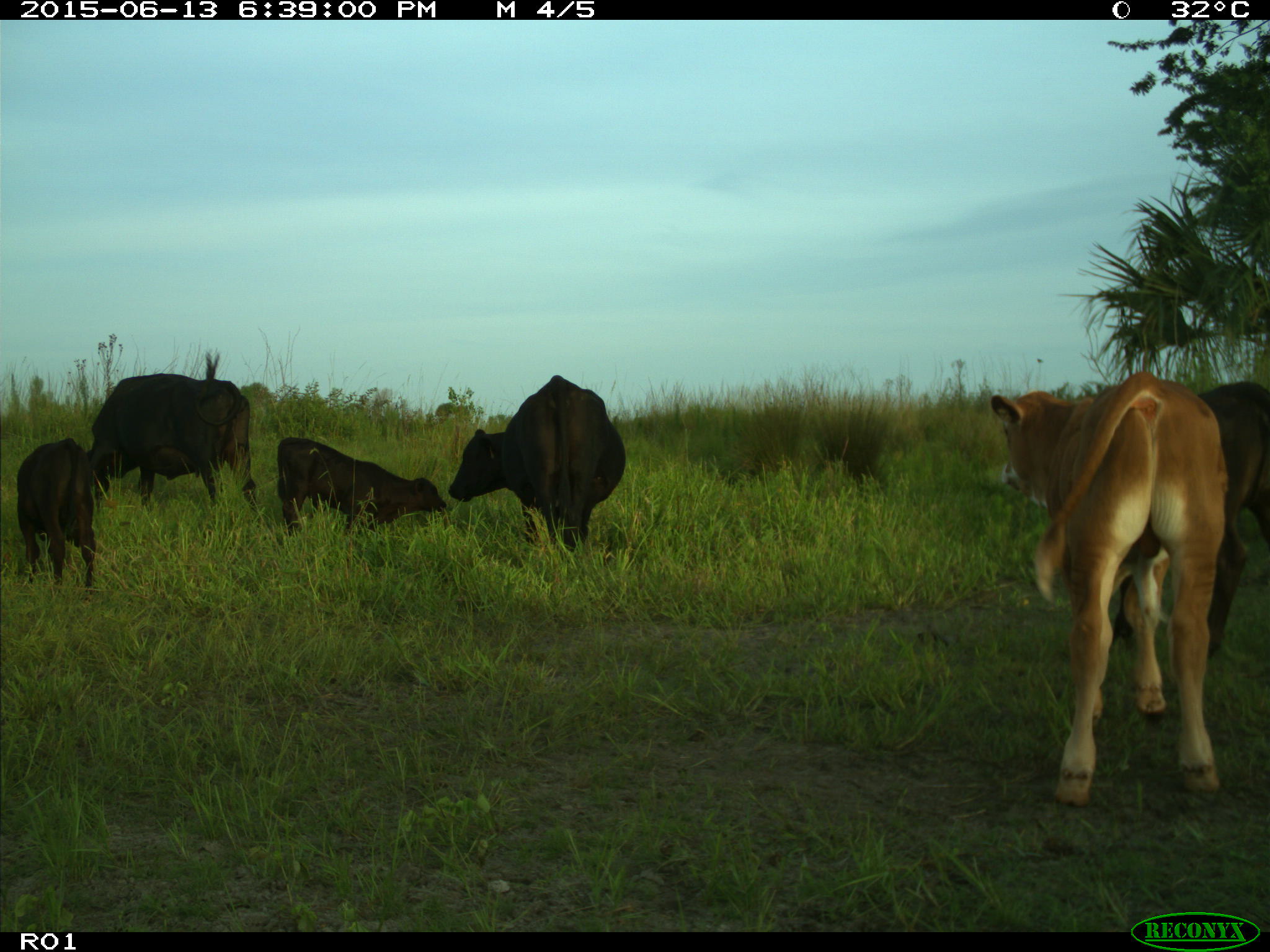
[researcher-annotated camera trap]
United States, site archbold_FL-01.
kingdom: Animalia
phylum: Chordata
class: Mammalia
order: Artiodactyla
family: Bovidae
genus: Bos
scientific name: Bos taurus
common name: domestic cow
Bos taurus (domestic cow).